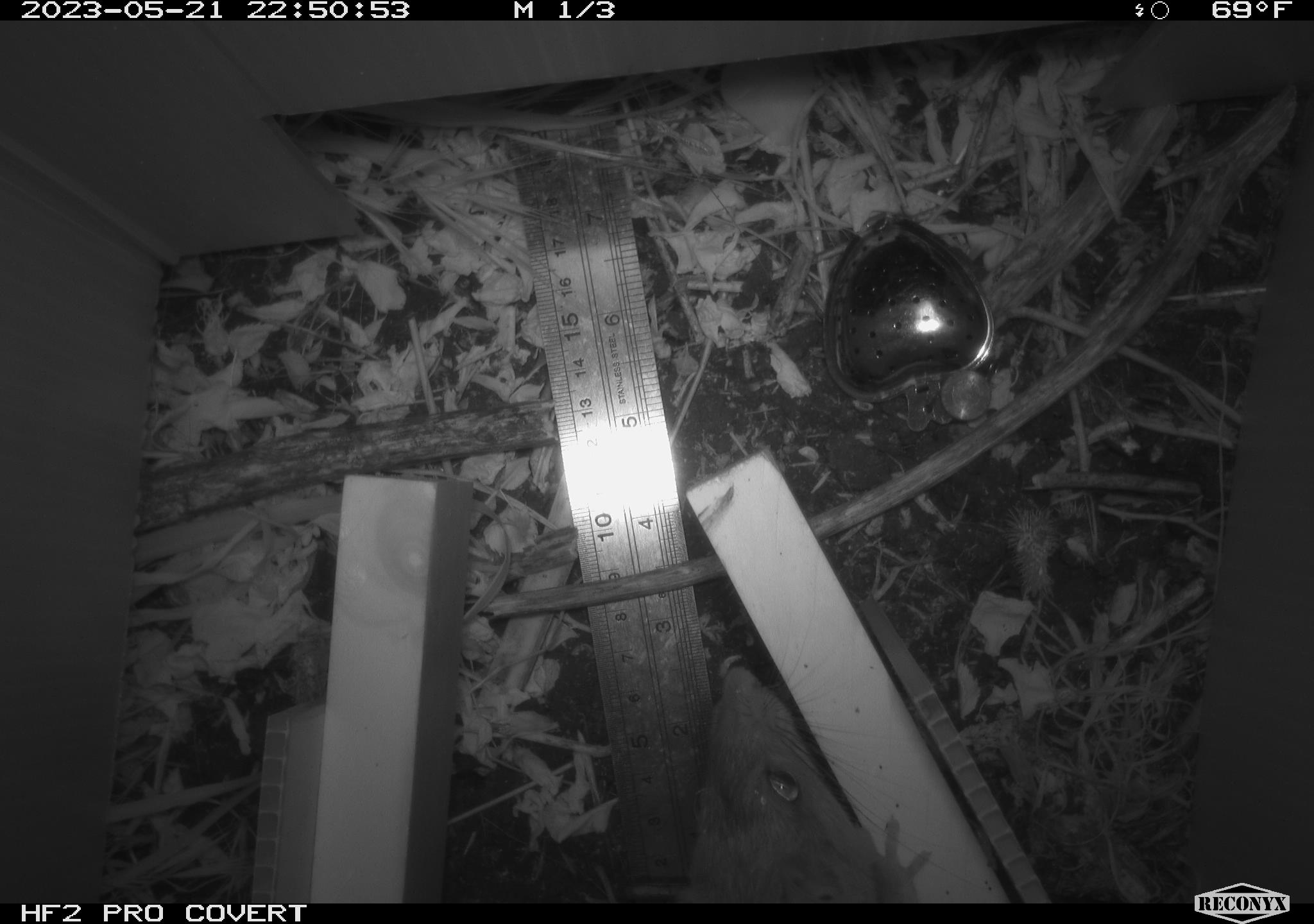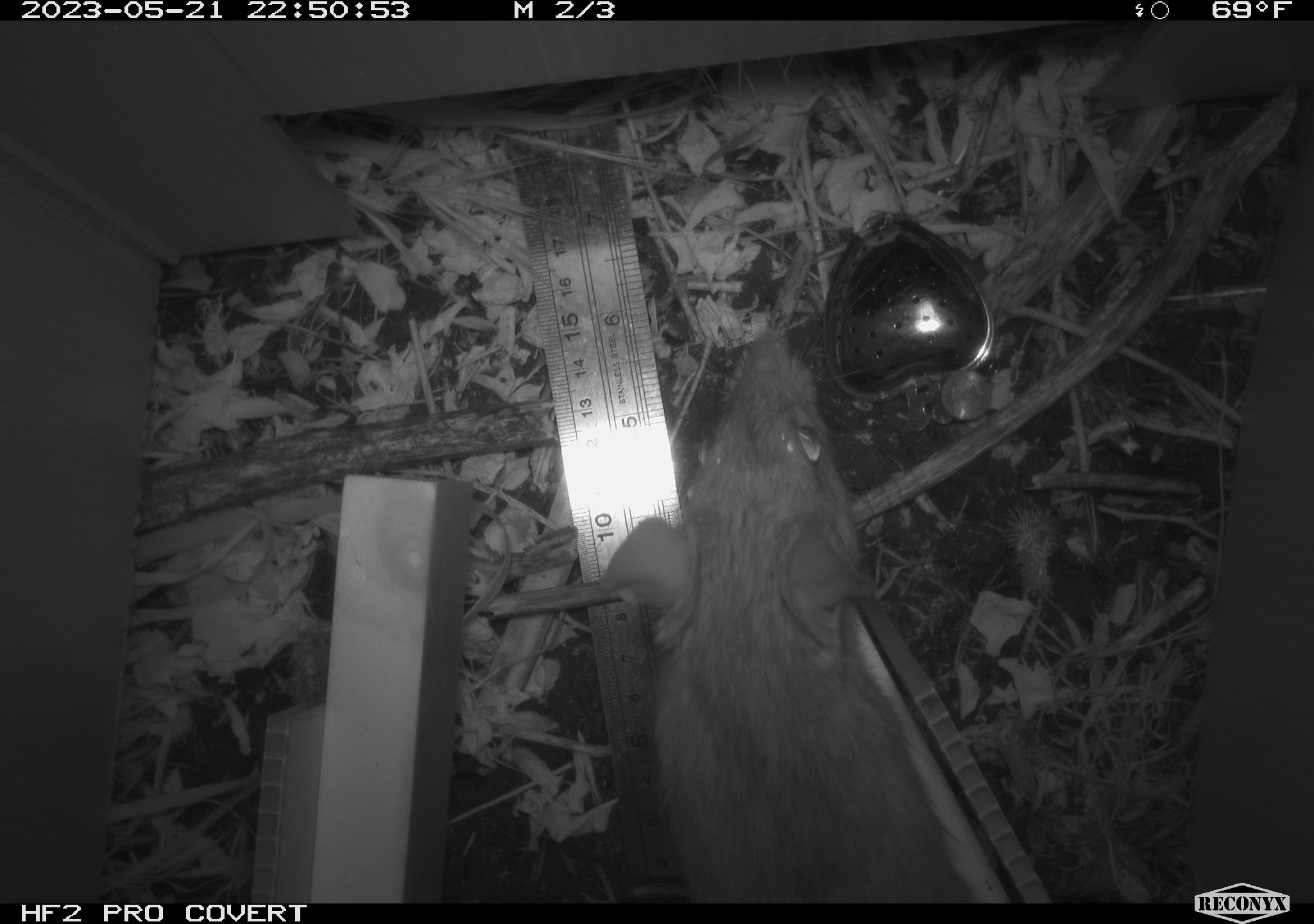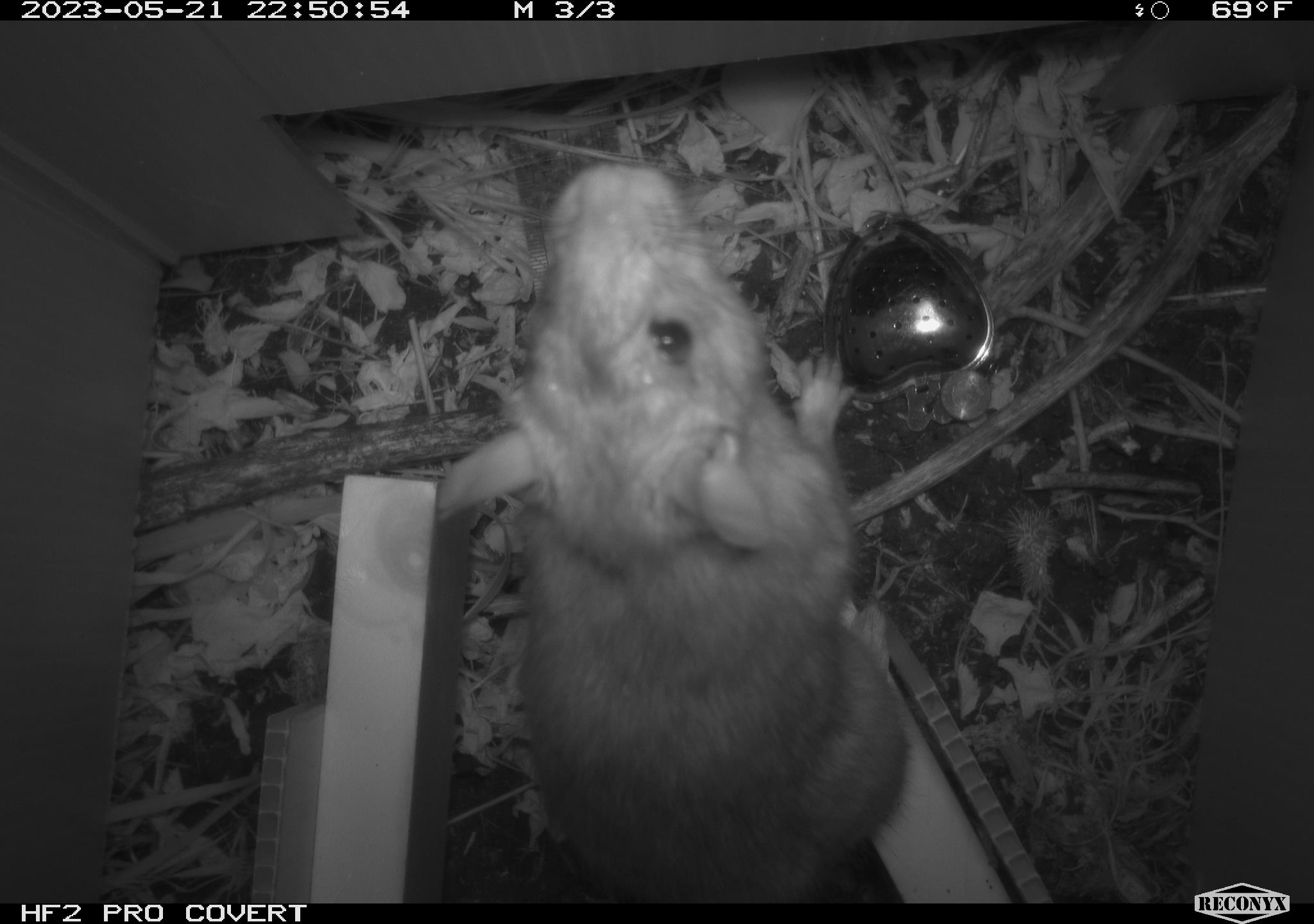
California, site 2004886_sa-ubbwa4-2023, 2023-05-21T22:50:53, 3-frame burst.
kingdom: Animalia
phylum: Chordata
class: Mammalia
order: Rodentia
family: Muridae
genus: Rattus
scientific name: Rattus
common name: rat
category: rattus species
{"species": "rattus species (rat) (Rattus)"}